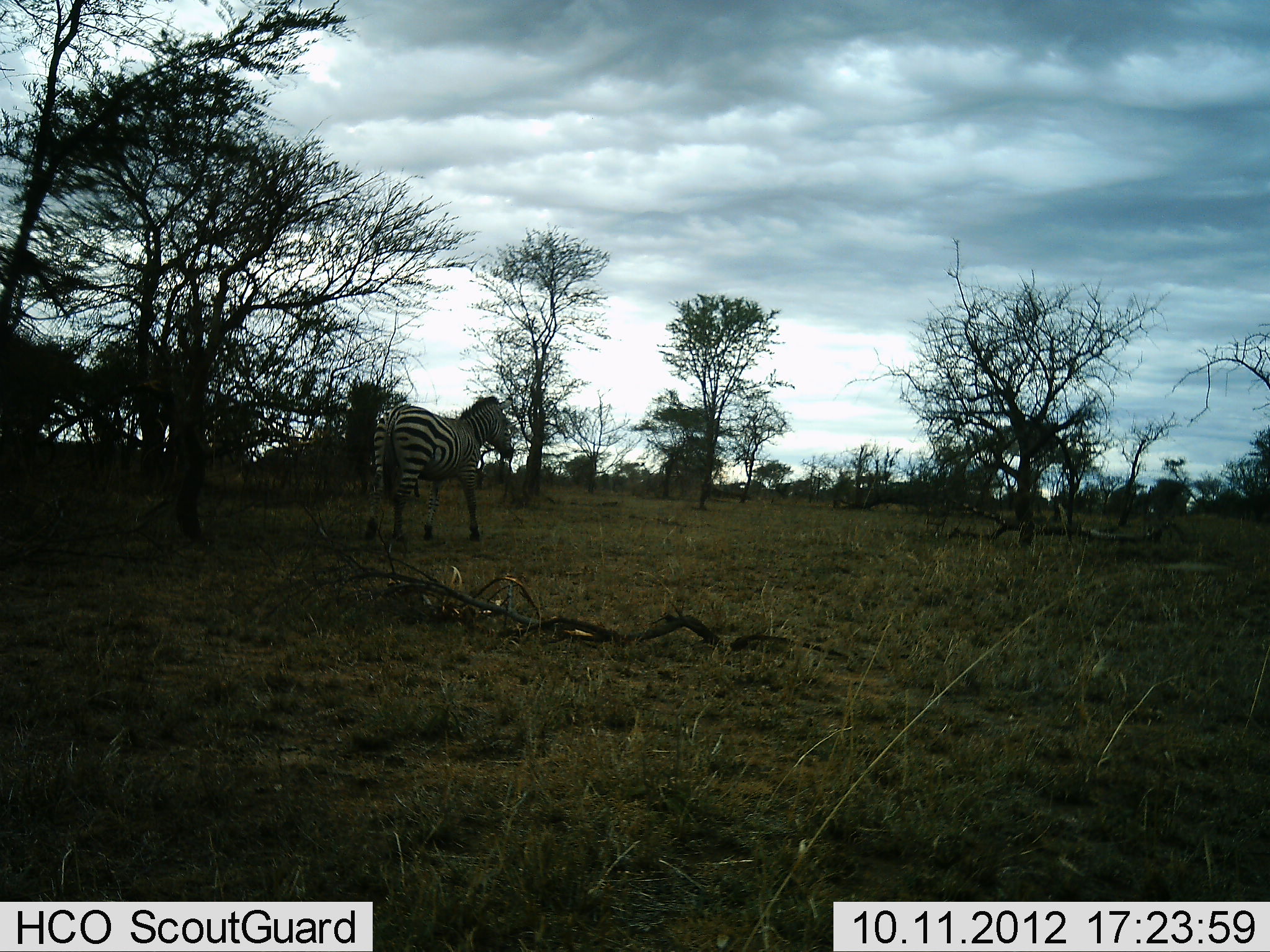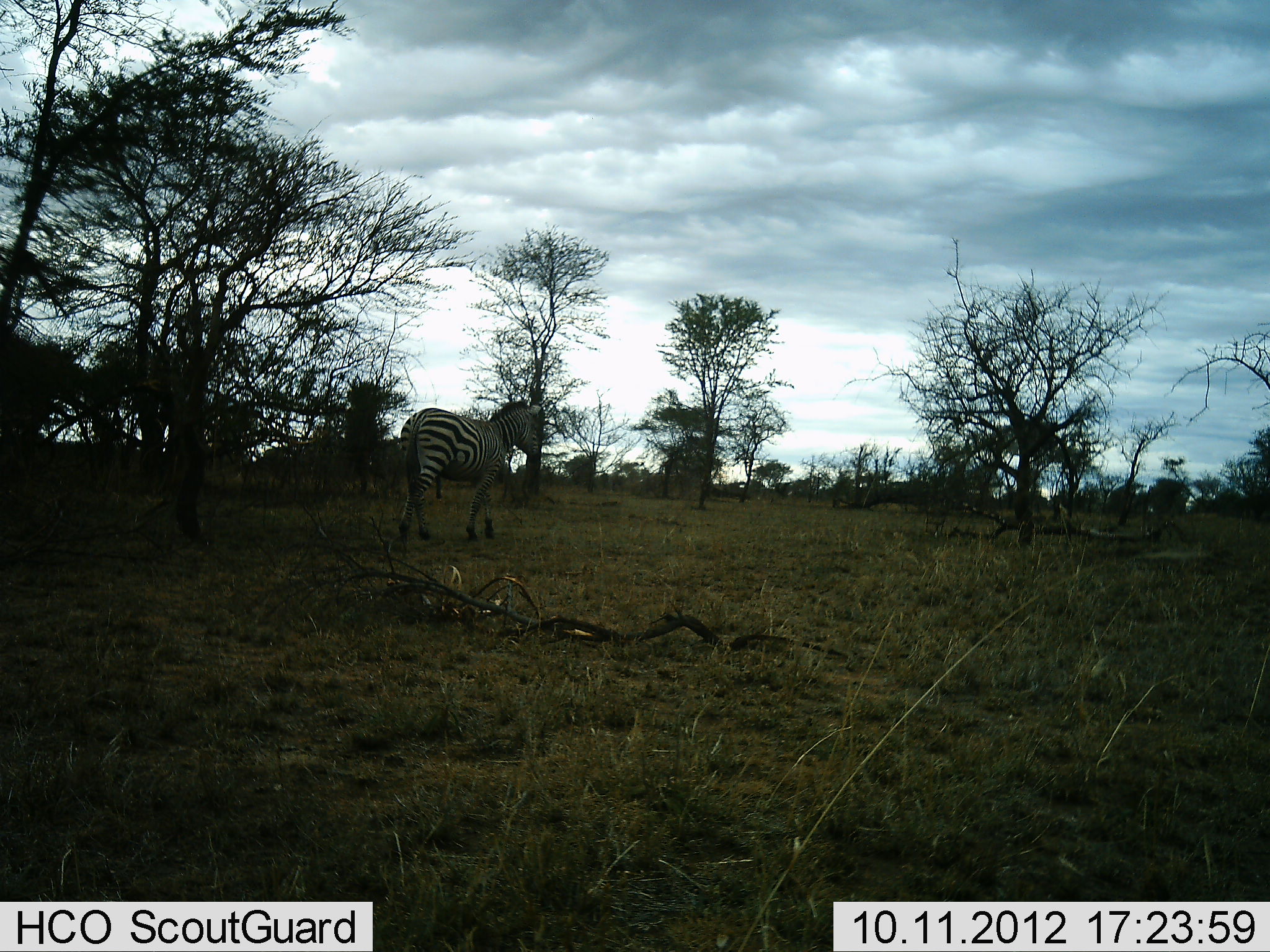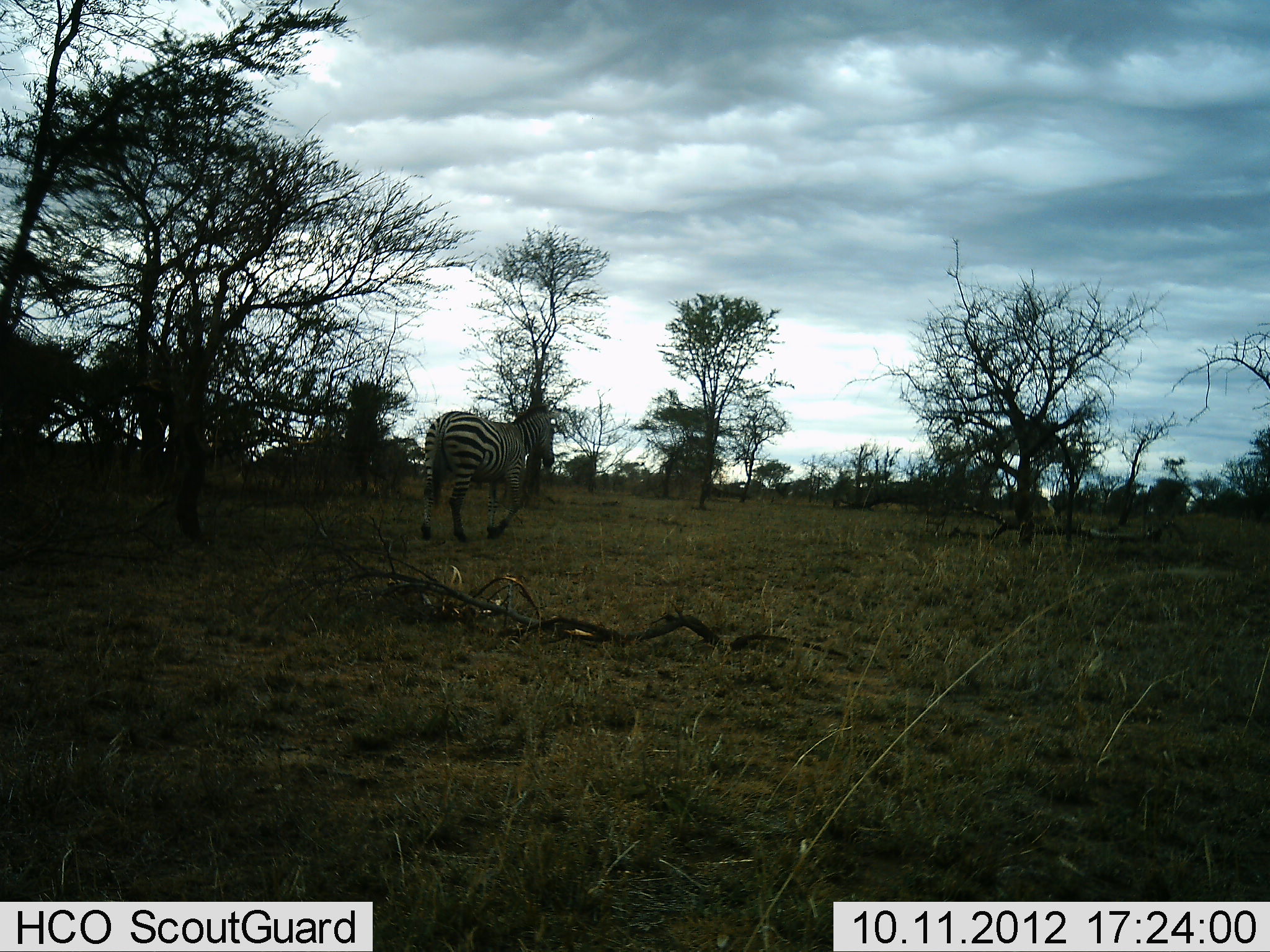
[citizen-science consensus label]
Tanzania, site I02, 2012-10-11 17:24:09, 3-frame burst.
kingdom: Animalia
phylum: Chordata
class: Mammalia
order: Perissodactyla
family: Equidae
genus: Equus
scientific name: Equus quagga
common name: plains zebra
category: zebra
Zebra (plains zebra) (Equus quagga), count 1. Behavior (volunteer vote fractions): standing 0%, resting 10%, moving 100%, interacting 0%. Young present (vote fraction): 0%. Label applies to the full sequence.